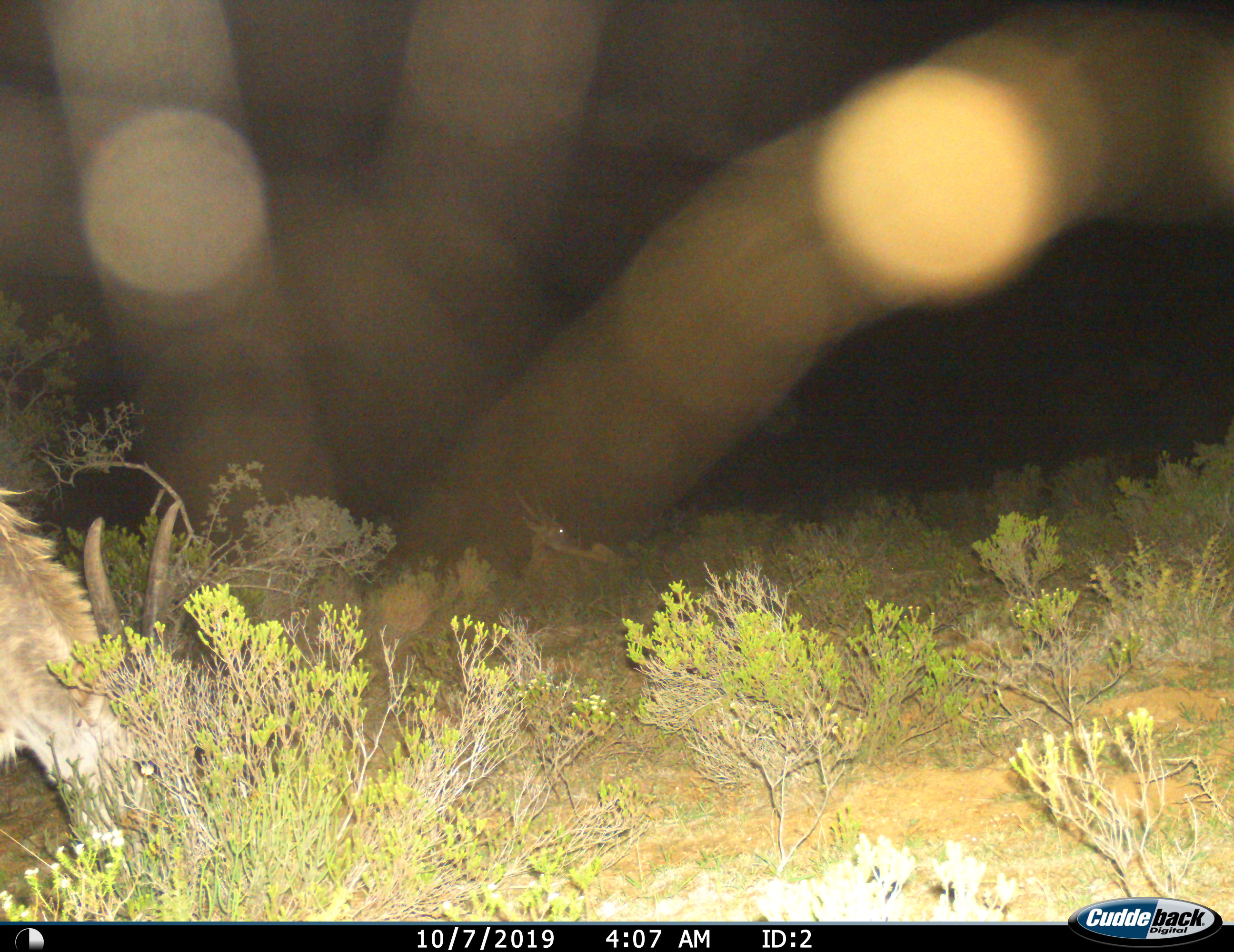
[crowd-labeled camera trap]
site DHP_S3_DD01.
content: unidentified animal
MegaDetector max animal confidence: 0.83